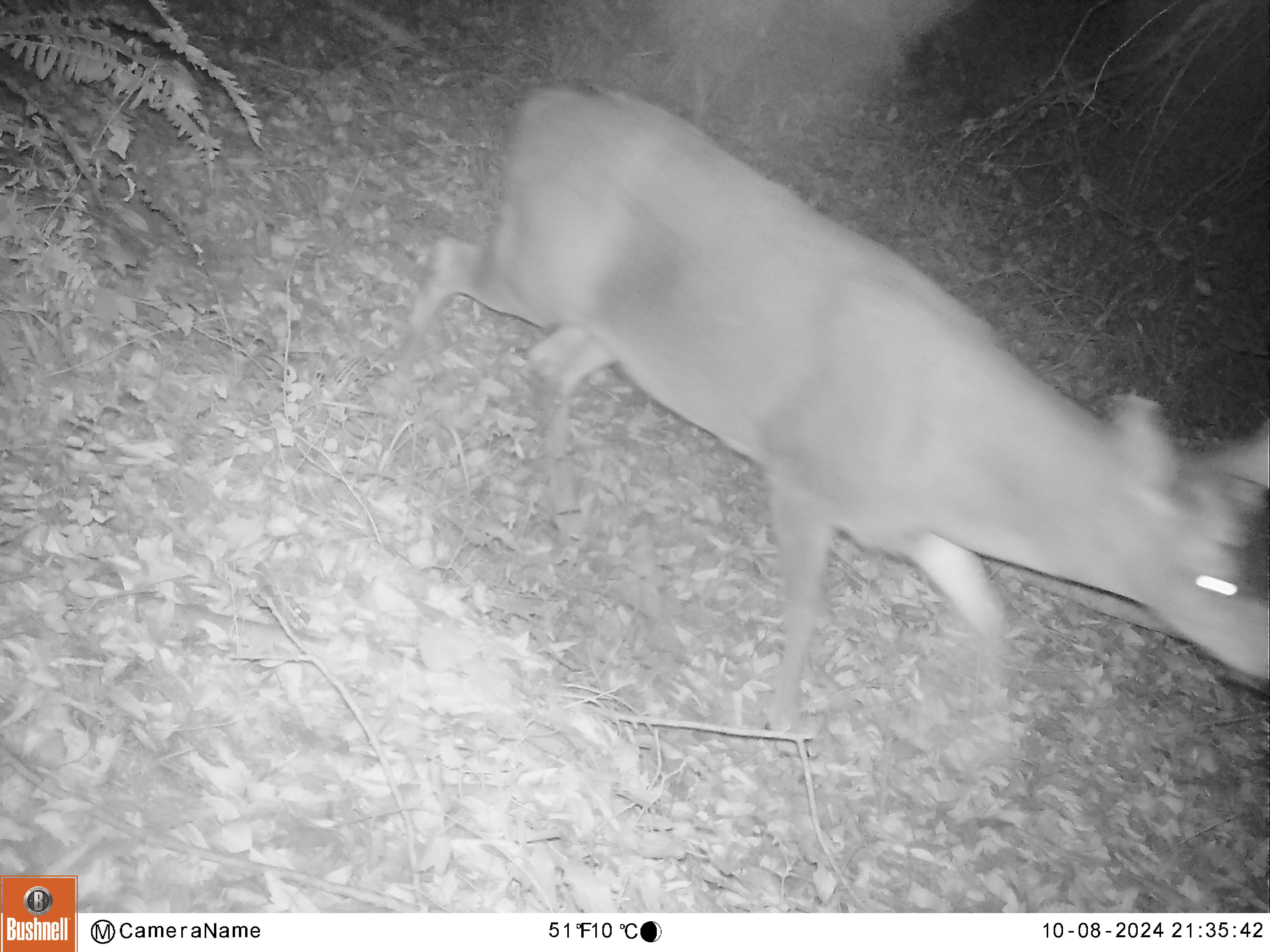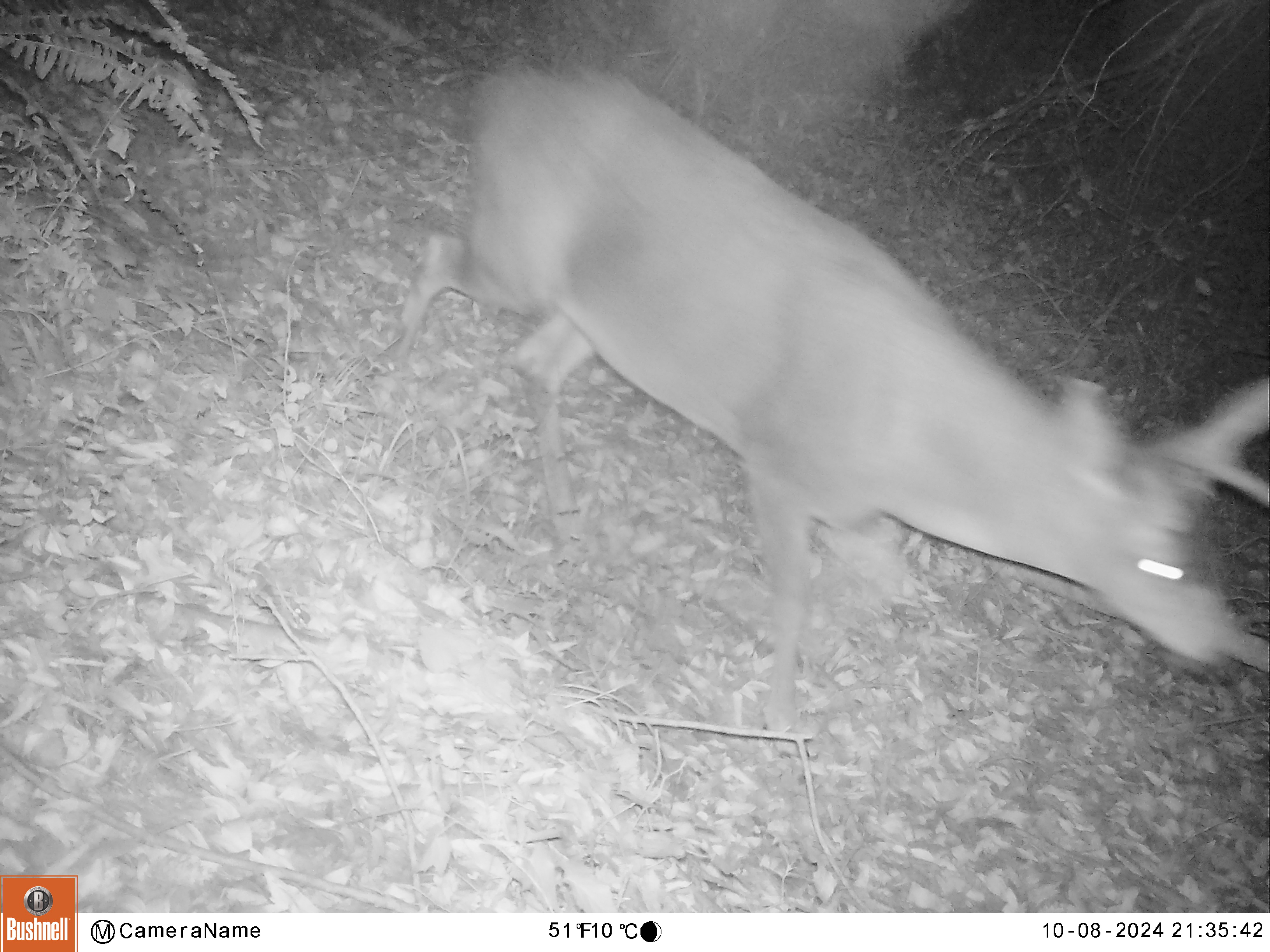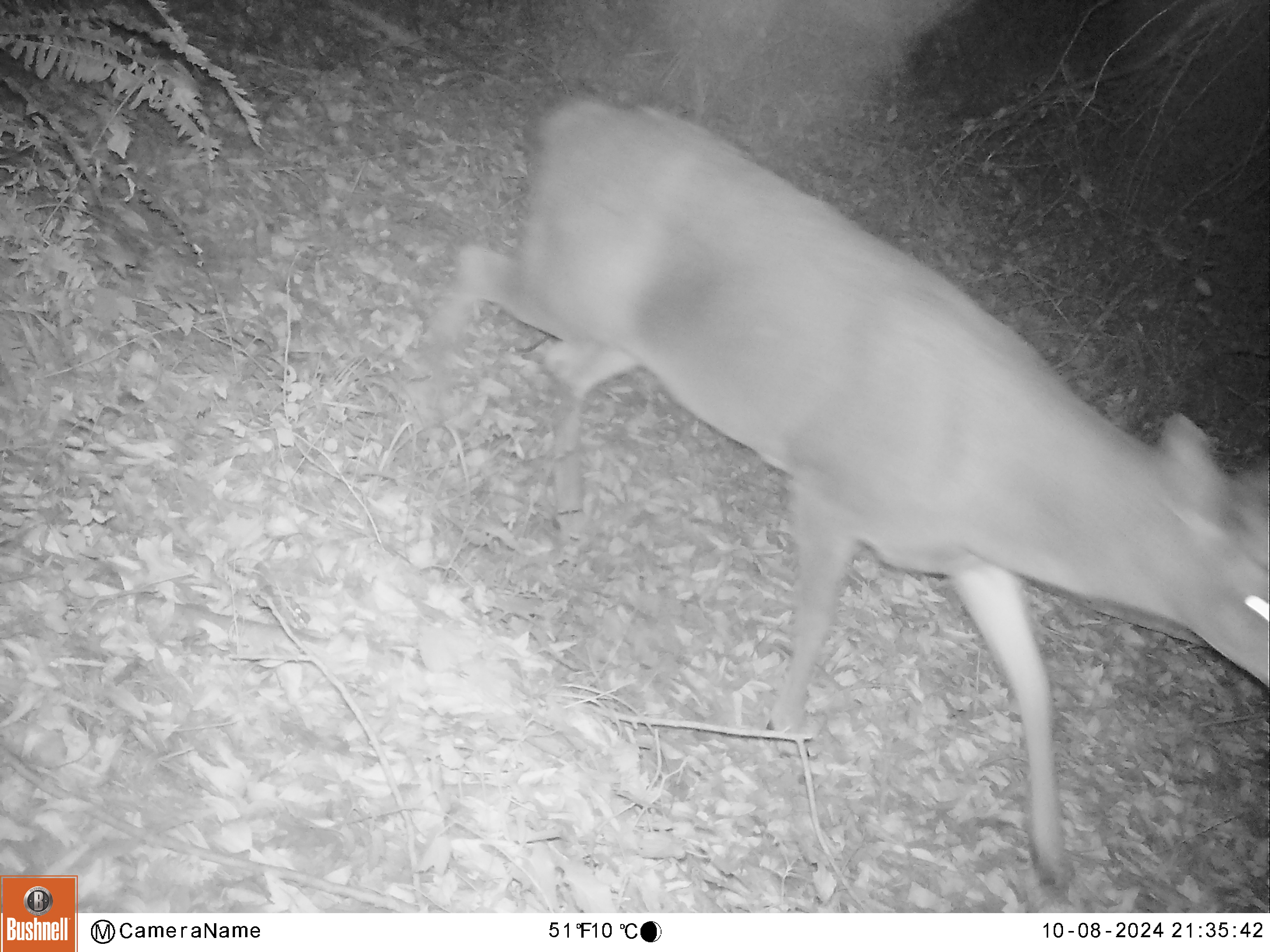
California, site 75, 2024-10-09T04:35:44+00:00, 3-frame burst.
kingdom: Animalia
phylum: Chordata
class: Mammalia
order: Artiodactyla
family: Cervidae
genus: Odocoileus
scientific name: Odocoileus hemionus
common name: mule deer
Mule deer (Odocoileus hemionus).